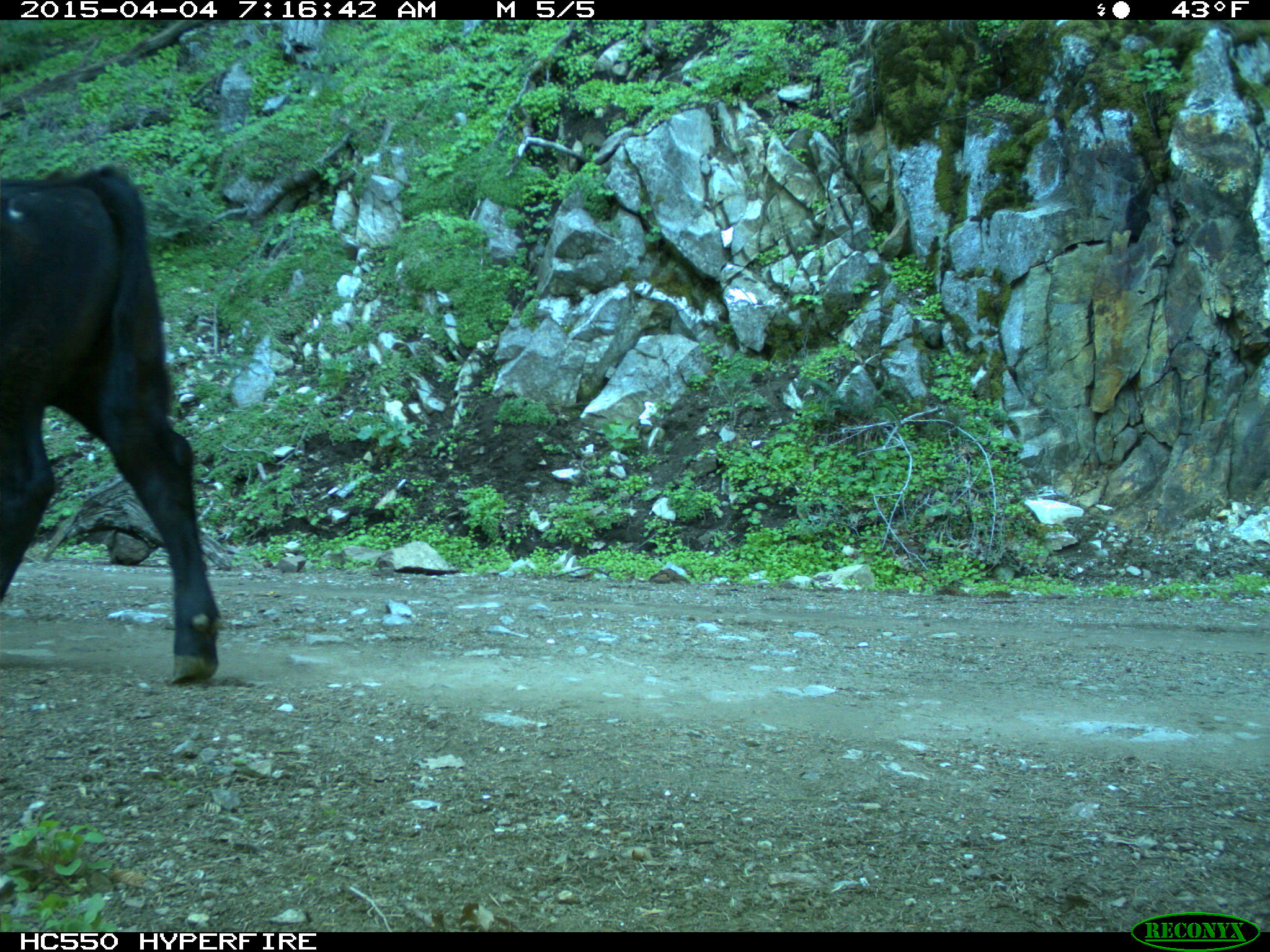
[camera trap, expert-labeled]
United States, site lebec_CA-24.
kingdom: Animalia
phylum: Chordata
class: Mammalia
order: Artiodactyla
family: Bovidae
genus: Bos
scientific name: Bos taurus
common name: domestic cow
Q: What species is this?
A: Bos taurus (domestic cow).